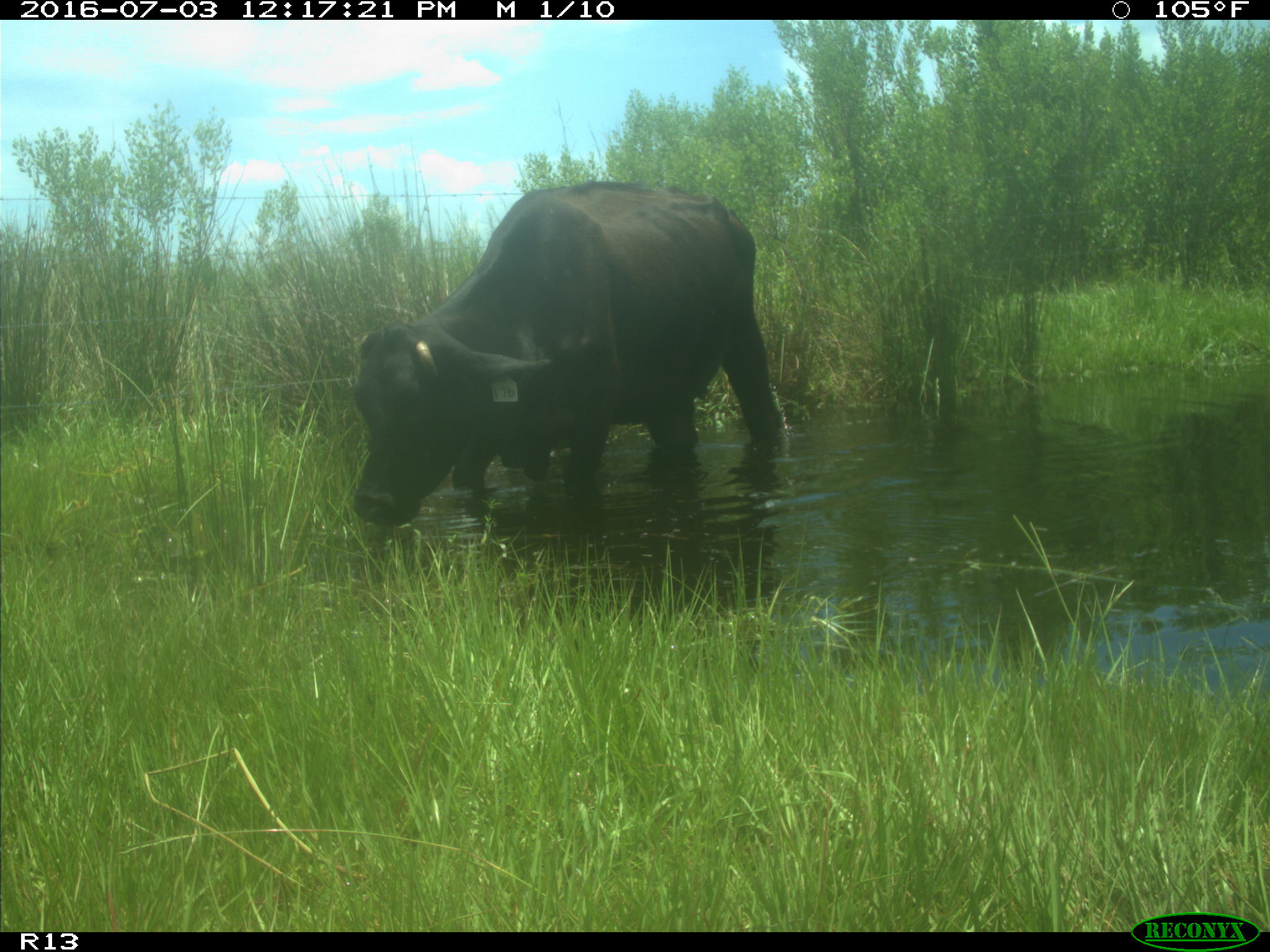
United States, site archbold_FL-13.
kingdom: Animalia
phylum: Chordata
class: Mammalia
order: Artiodactyla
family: Bovidae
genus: Bos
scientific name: Bos taurus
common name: domestic cow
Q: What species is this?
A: Bos taurus (domestic cow).